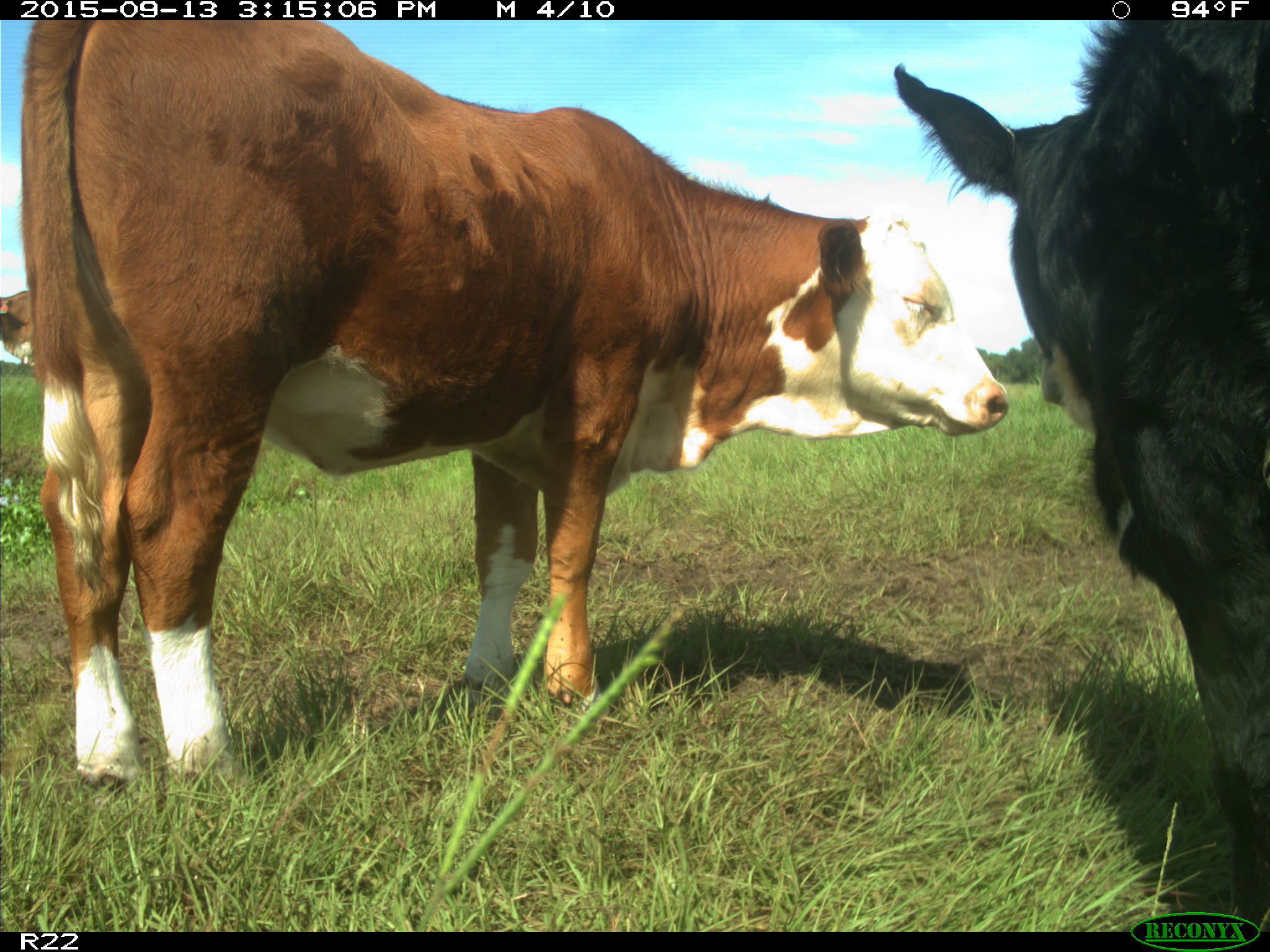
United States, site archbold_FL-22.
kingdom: Animalia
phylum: Chordata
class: Mammalia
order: Artiodactyla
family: Bovidae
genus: Bos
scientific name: Bos taurus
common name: domestic cow